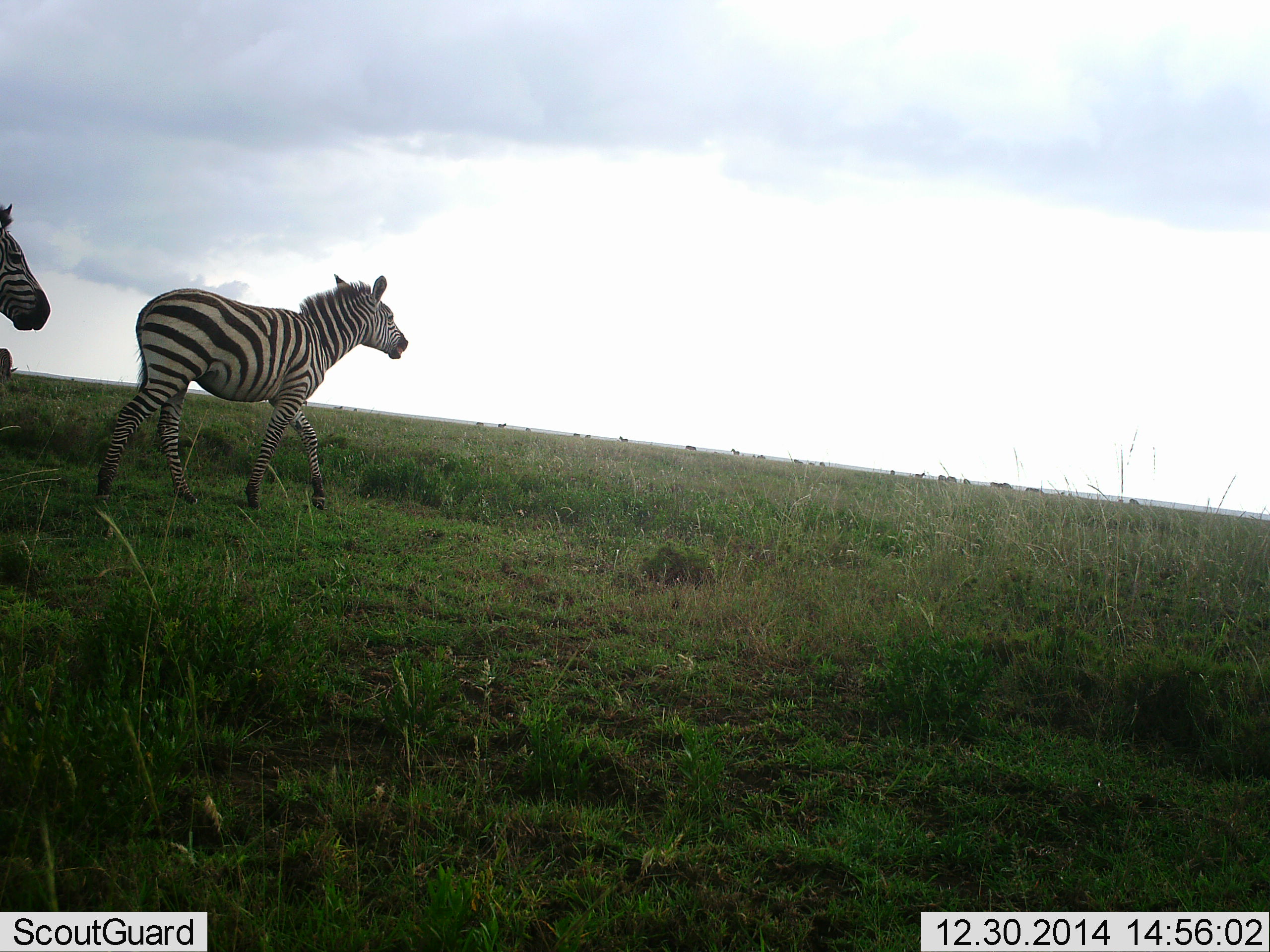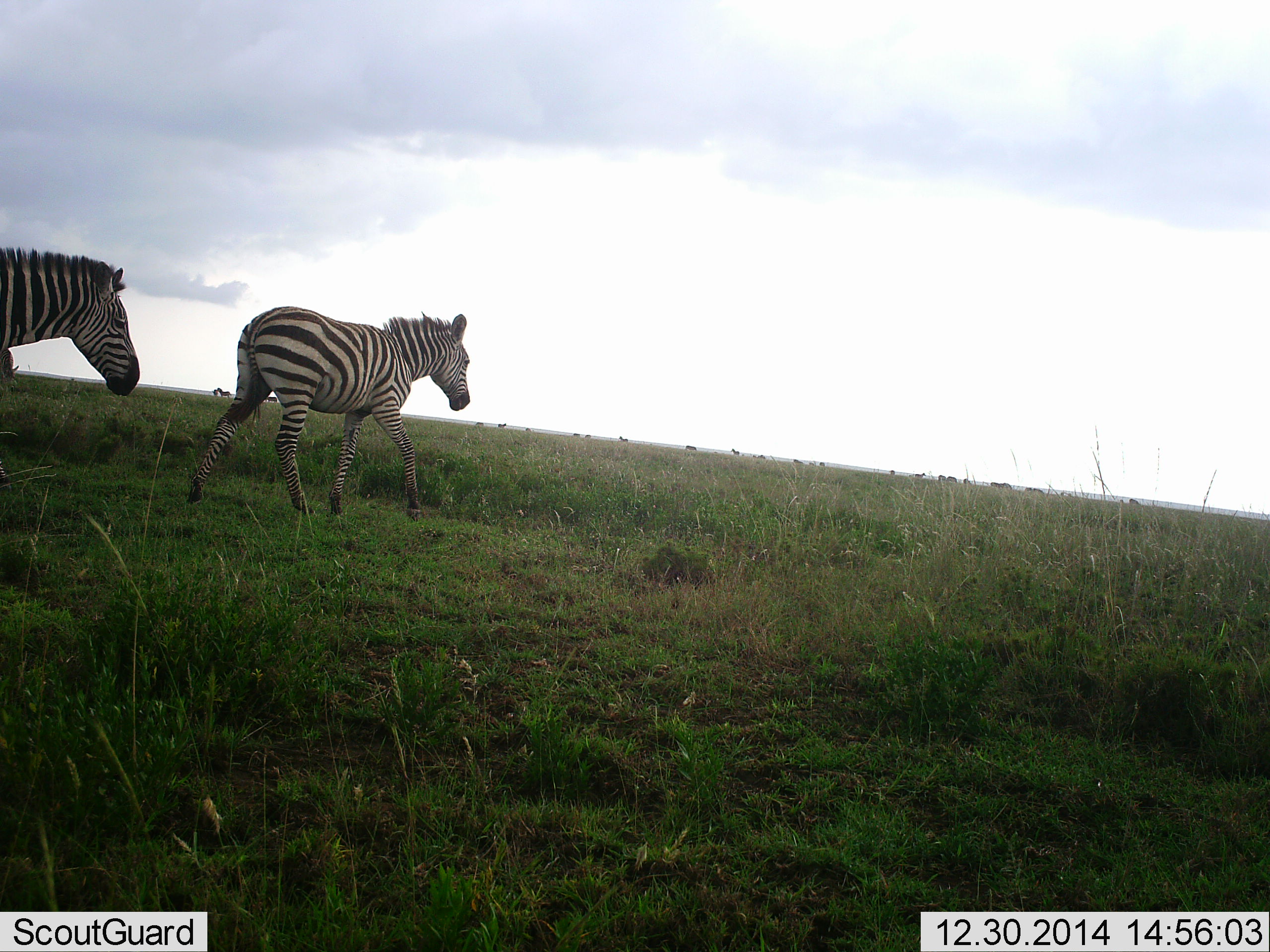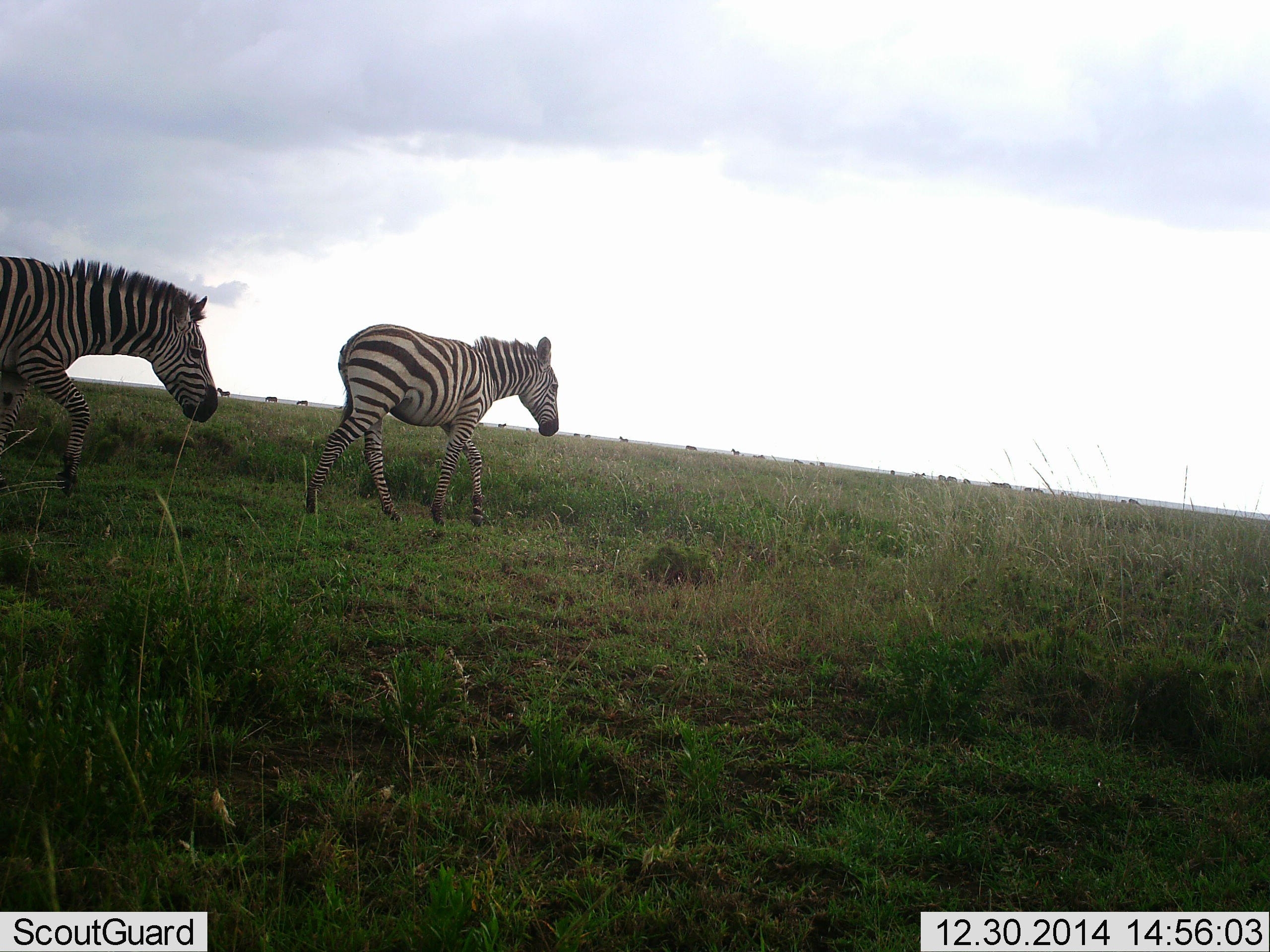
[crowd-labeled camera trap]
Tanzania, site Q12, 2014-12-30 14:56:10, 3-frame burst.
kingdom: Animalia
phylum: Chordata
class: Mammalia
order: Perissodactyla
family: Equidae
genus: Equus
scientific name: Equus quagga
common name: plains zebra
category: zebra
Zebra (plains zebra) (Equus quagga), count 2. Behavior (volunteer vote fractions): standing 22%, resting 0%, moving 89%, interacting 0%. Young present (vote fraction): 0%. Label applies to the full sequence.